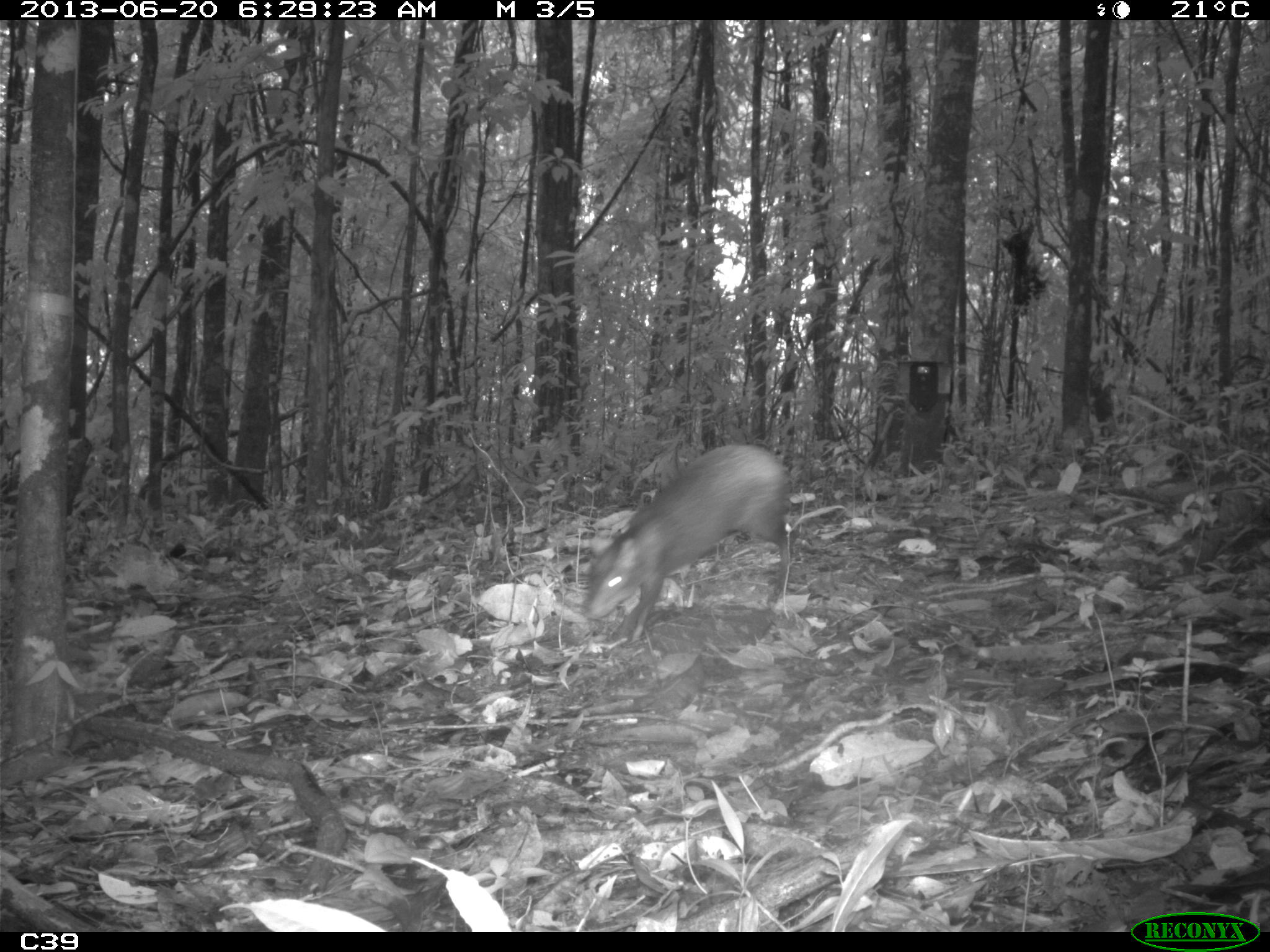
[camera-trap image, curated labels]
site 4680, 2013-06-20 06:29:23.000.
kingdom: Animalia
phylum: Chordata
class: Mammalia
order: Rodentia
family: Dasyproctidae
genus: Dasyprocta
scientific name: Dasyprocta leporina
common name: red-rumped agouti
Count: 1.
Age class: adult.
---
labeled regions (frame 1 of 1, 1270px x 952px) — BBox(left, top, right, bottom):
dasyprocta leporina: BBox(575, 442, 791, 643)